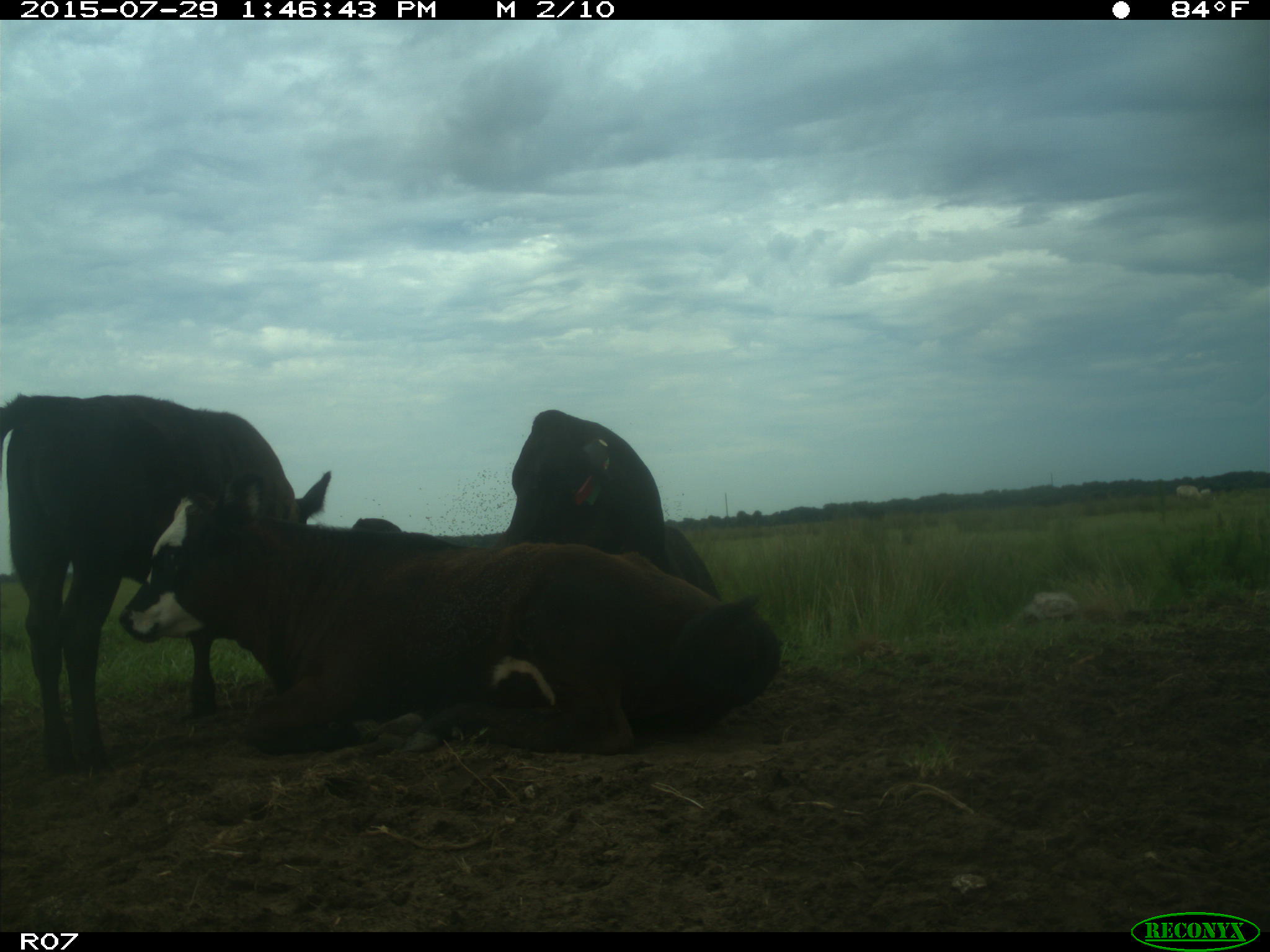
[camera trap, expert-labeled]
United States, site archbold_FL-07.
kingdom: Animalia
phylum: Chordata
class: Mammalia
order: Artiodactyla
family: Bovidae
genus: Bos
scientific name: Bos taurus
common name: domestic cow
Bos taurus (domestic cow).